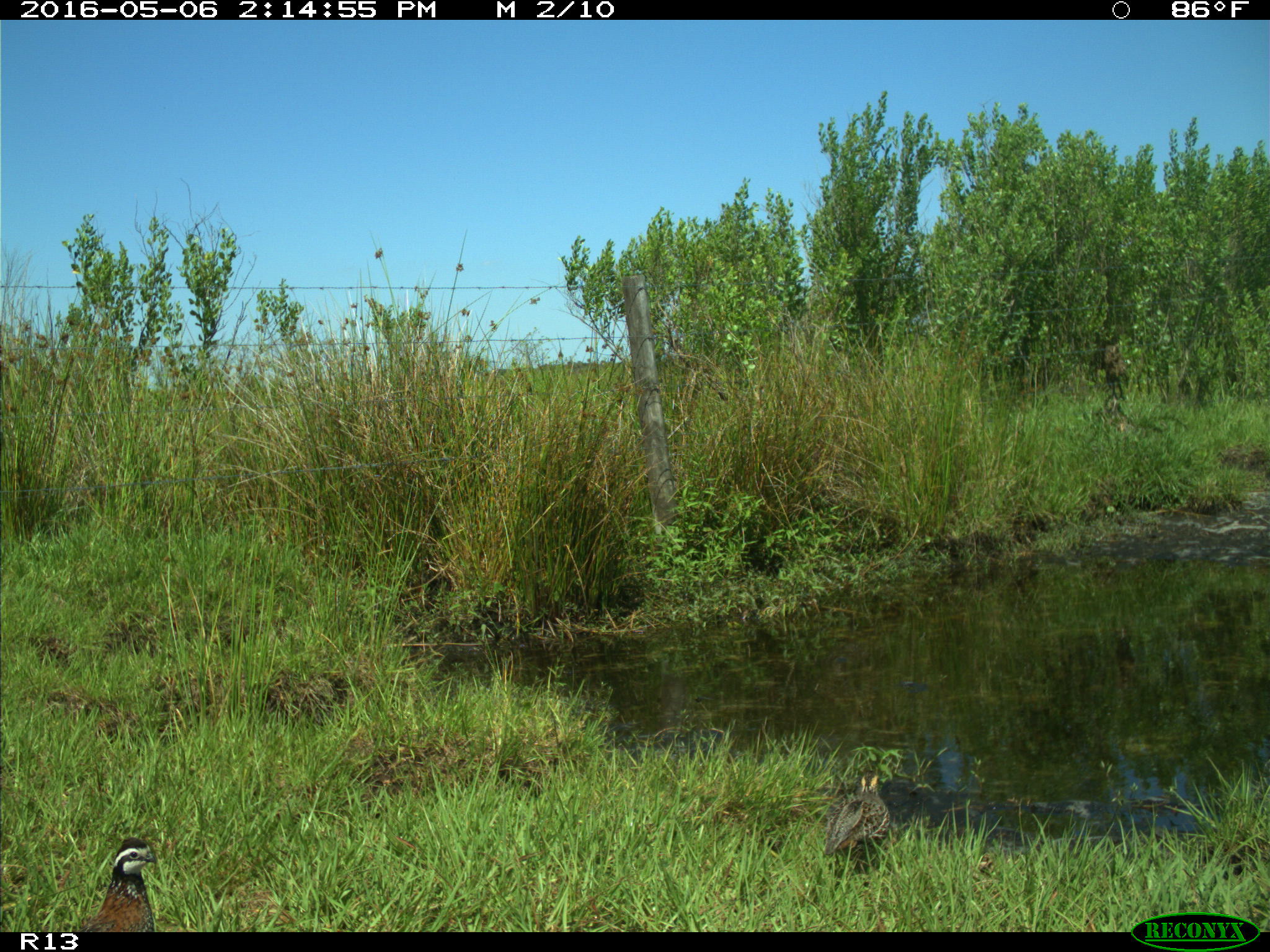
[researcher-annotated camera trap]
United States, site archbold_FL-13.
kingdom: Animalia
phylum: Chordata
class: Aves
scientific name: Aves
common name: birds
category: unidentified bird